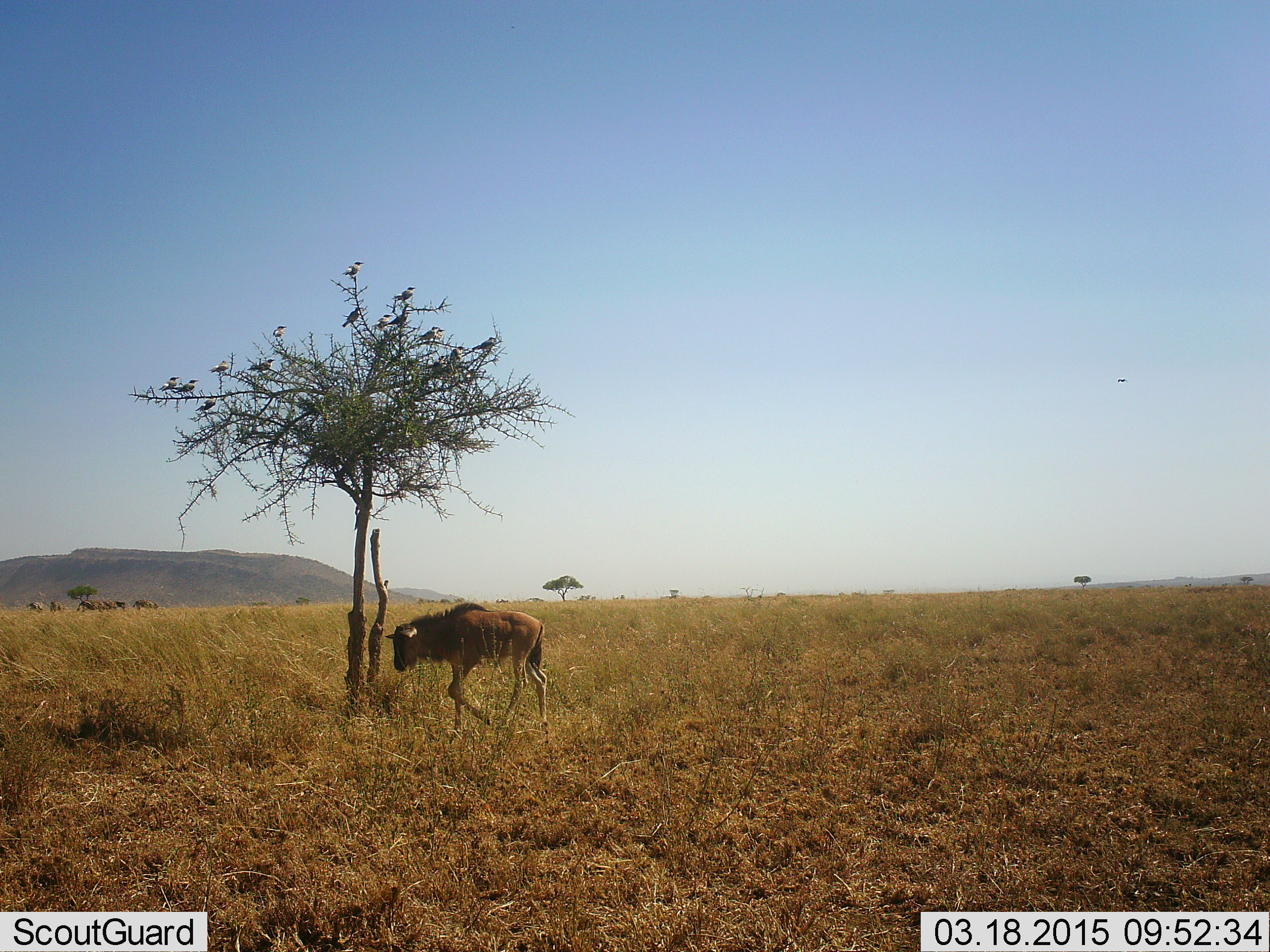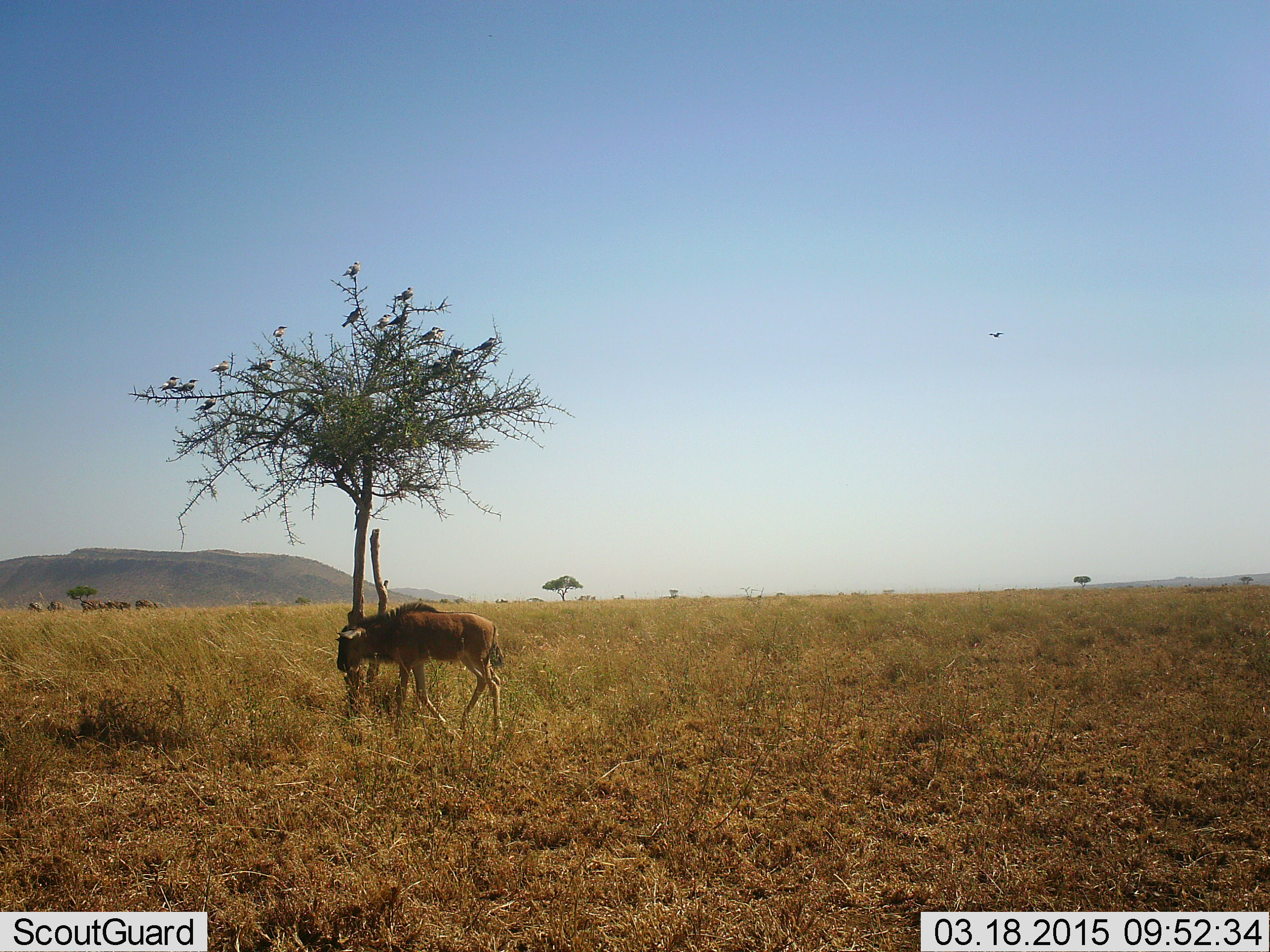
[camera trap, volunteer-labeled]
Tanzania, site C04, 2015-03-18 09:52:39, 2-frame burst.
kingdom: Animalia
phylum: Chordata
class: Mammalia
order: Artiodactyla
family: Bovidae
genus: Connochaetes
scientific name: Connochaetes taurinus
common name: blue wildebeest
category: wildebeest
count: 1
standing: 36%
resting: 0%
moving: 73%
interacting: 0%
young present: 82%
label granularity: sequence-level